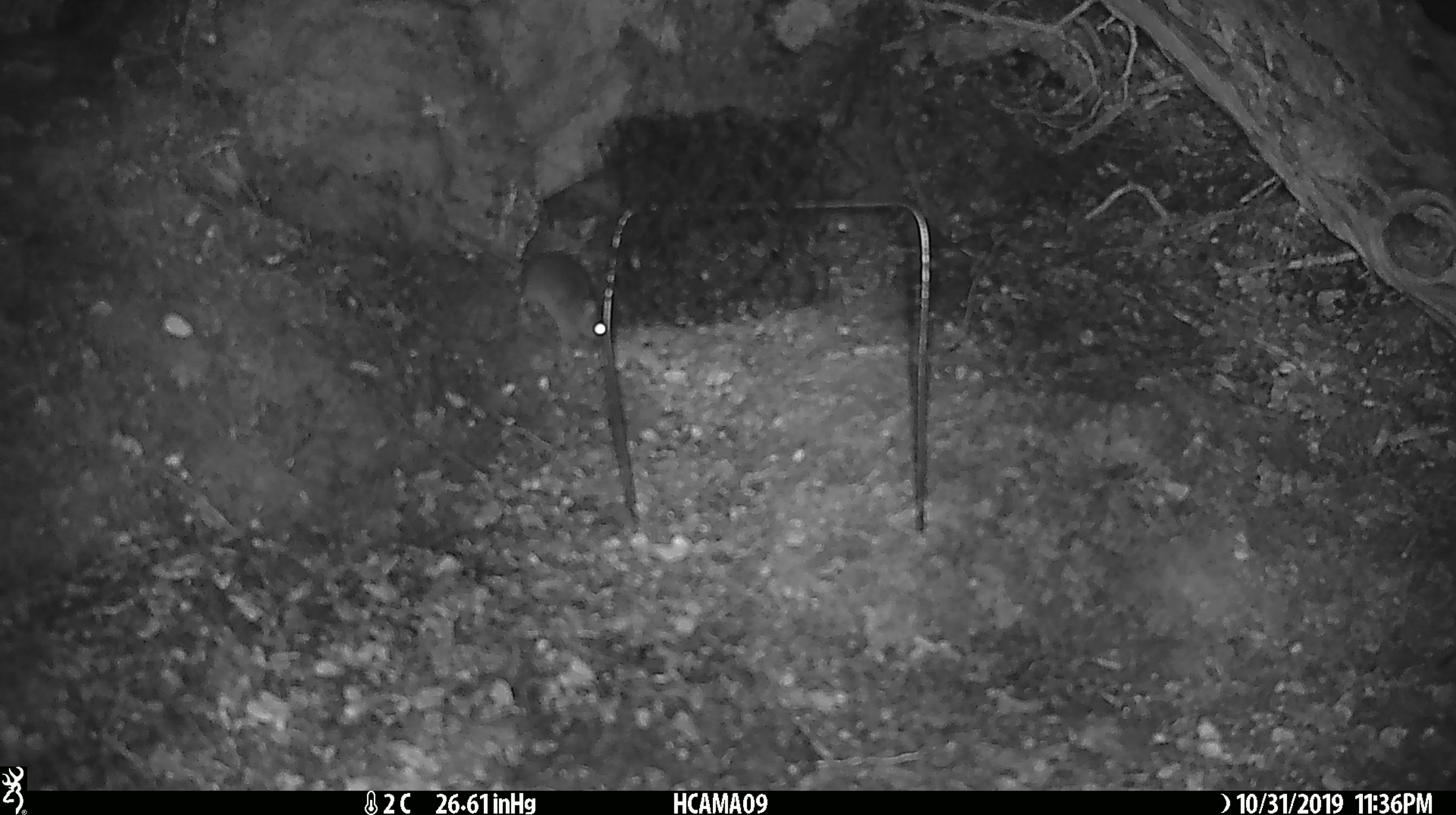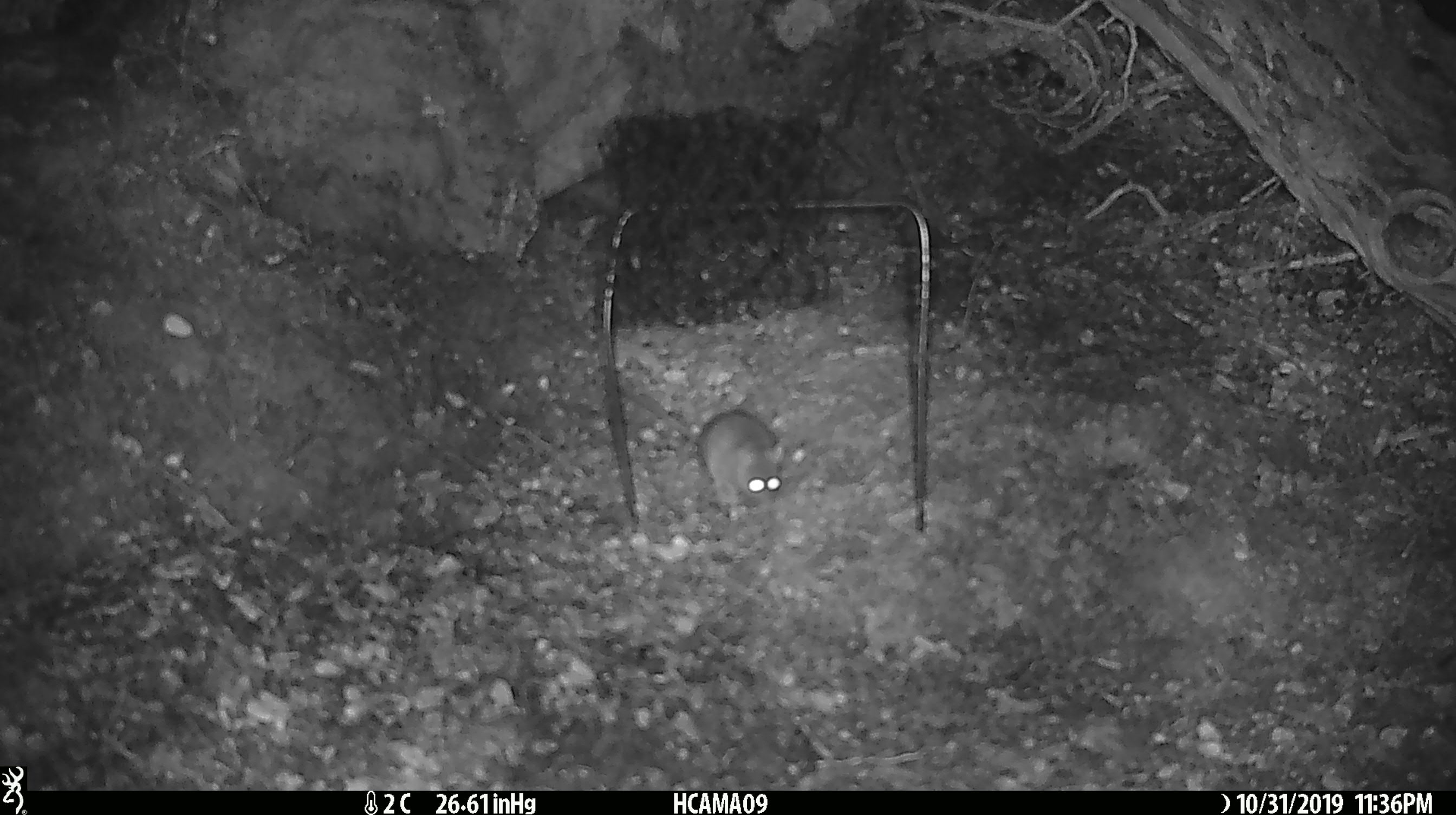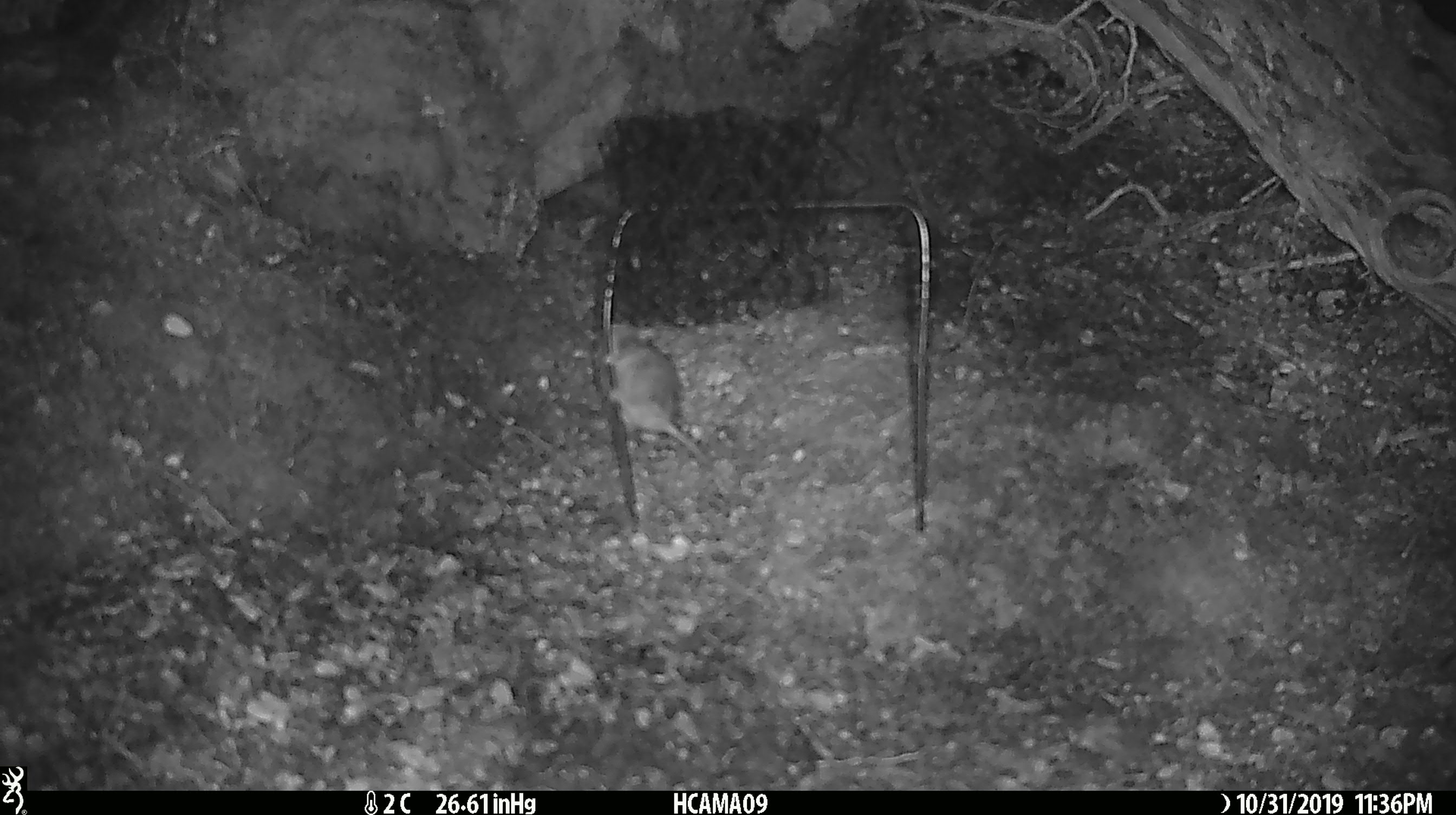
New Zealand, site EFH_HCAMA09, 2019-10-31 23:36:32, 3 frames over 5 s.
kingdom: Animalia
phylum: Chordata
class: Mammalia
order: Rodentia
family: Muridae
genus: Mus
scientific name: Mus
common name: mouse